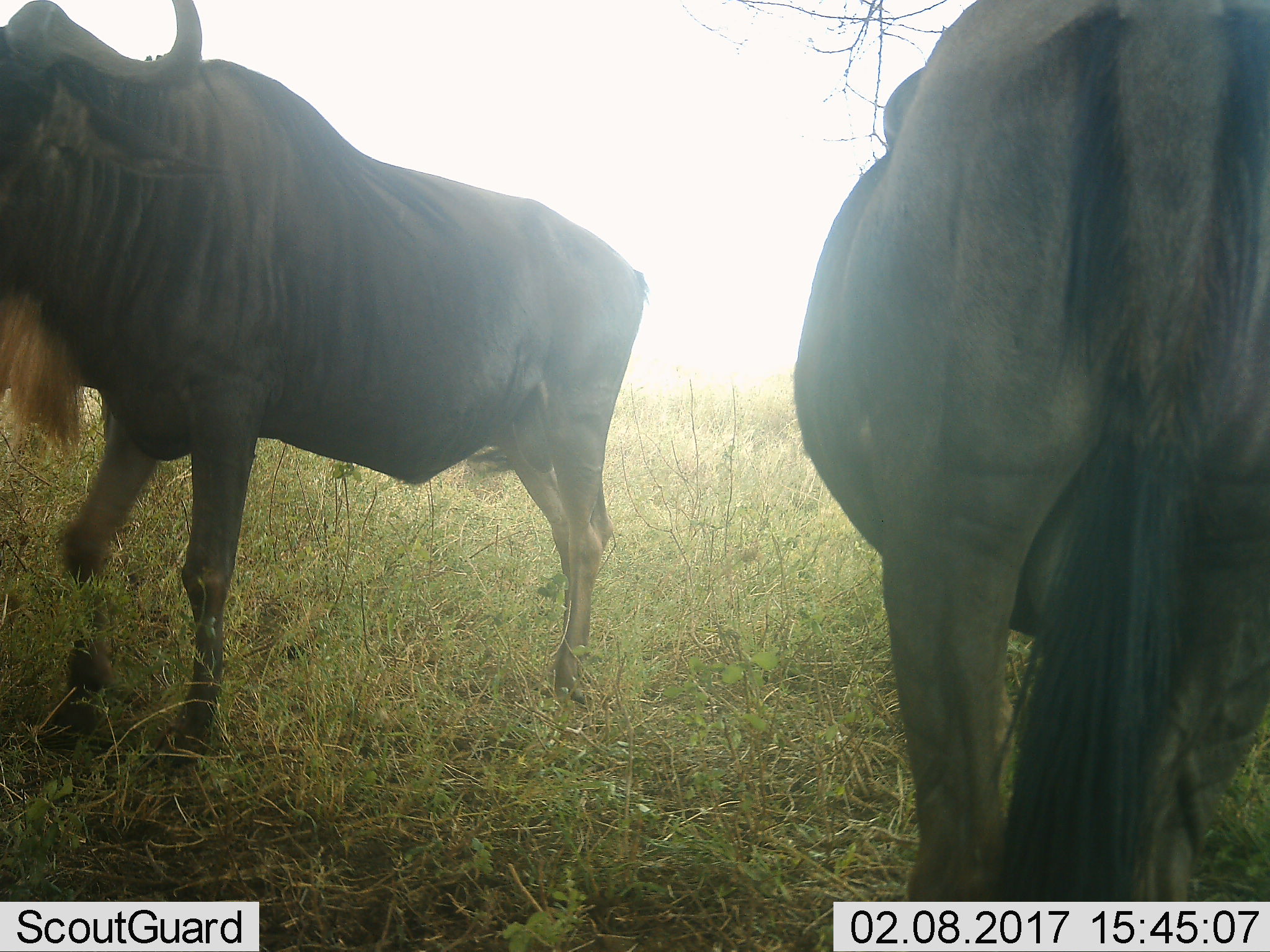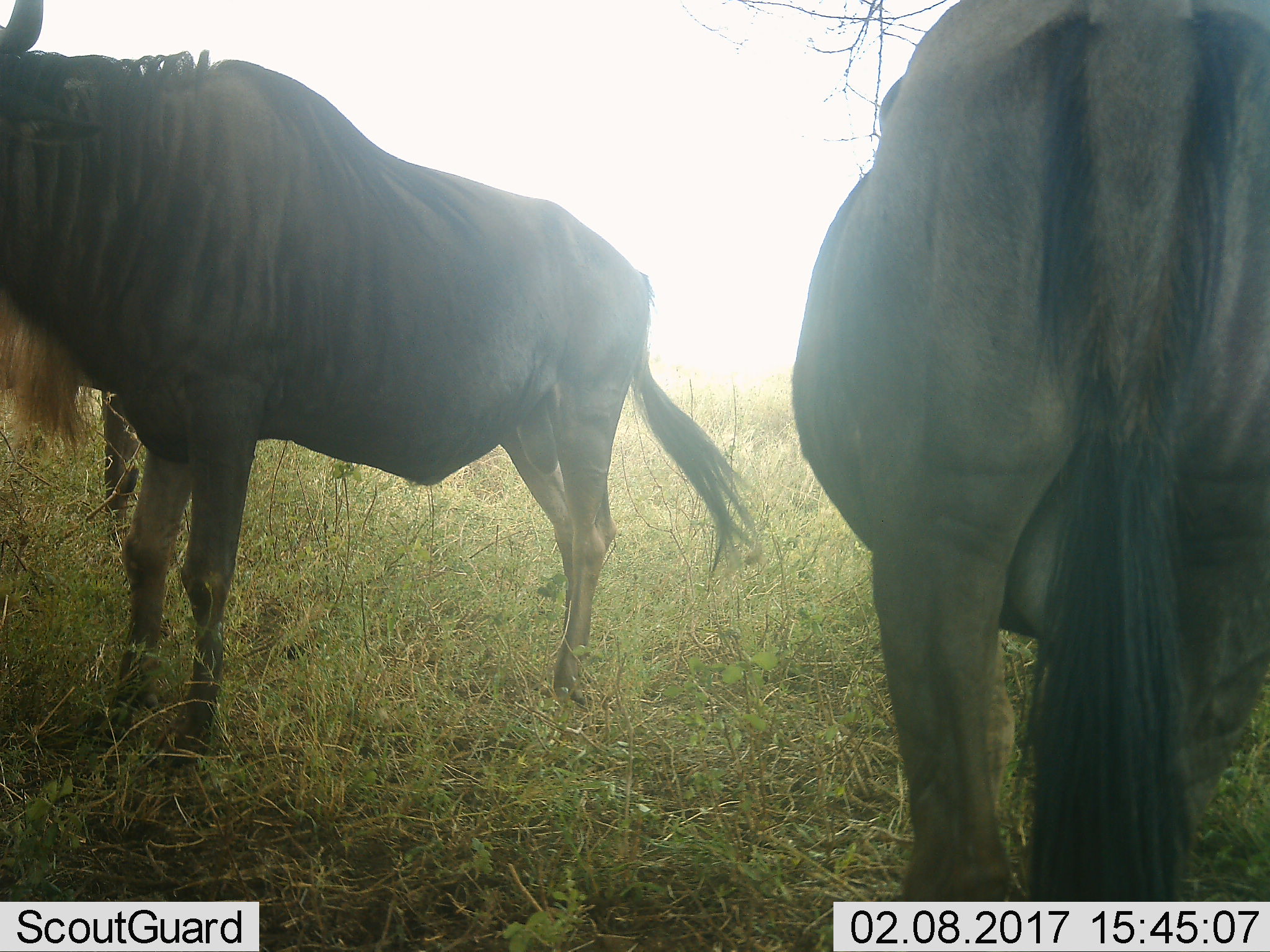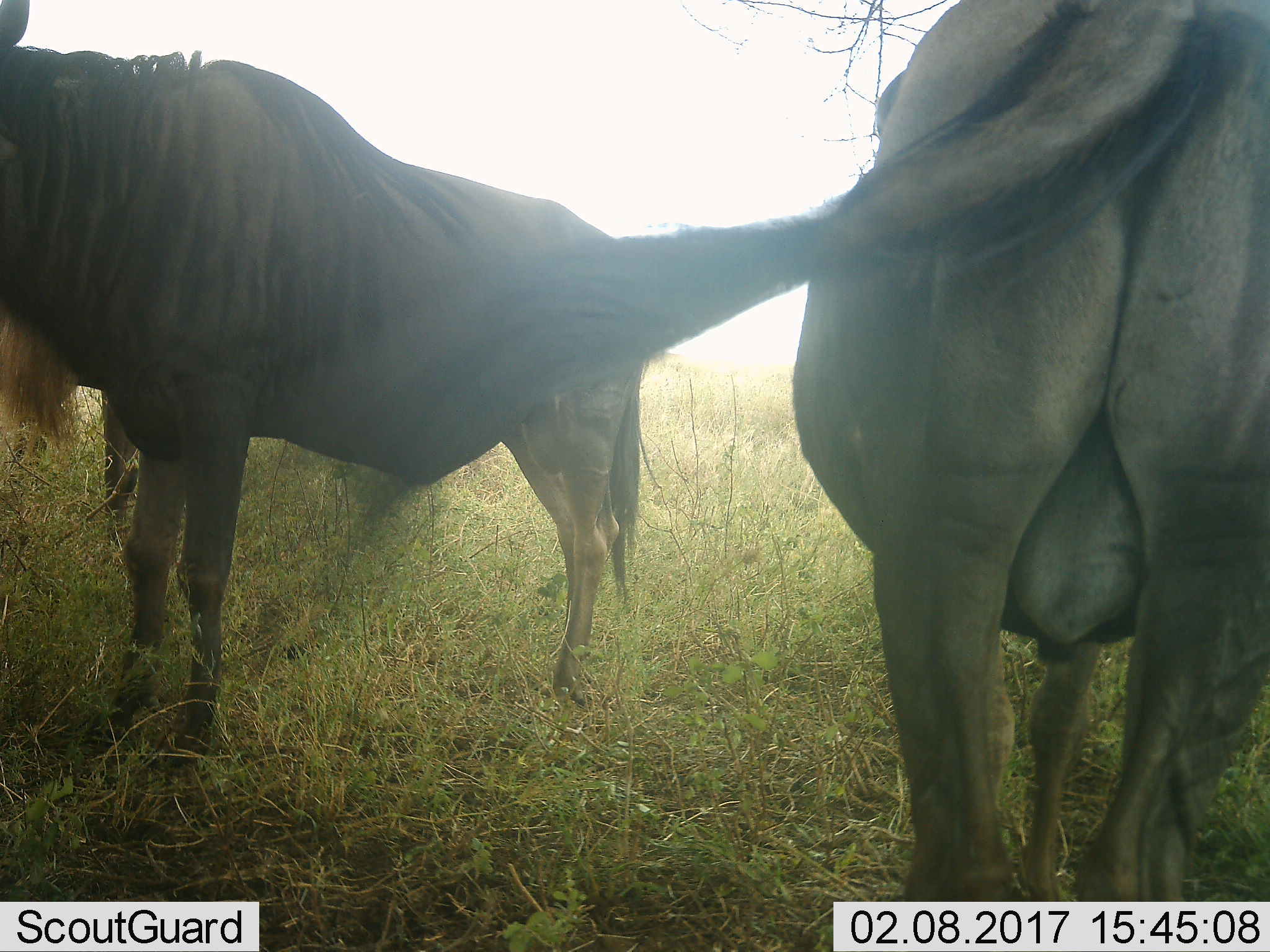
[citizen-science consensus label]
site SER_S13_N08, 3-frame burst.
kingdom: Animalia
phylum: Chordata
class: Mammalia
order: Artiodactyla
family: Bovidae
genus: Connochaetes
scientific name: Connochaetes taurinus taurinus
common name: blue wildebeest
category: wildebeestblue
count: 2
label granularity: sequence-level